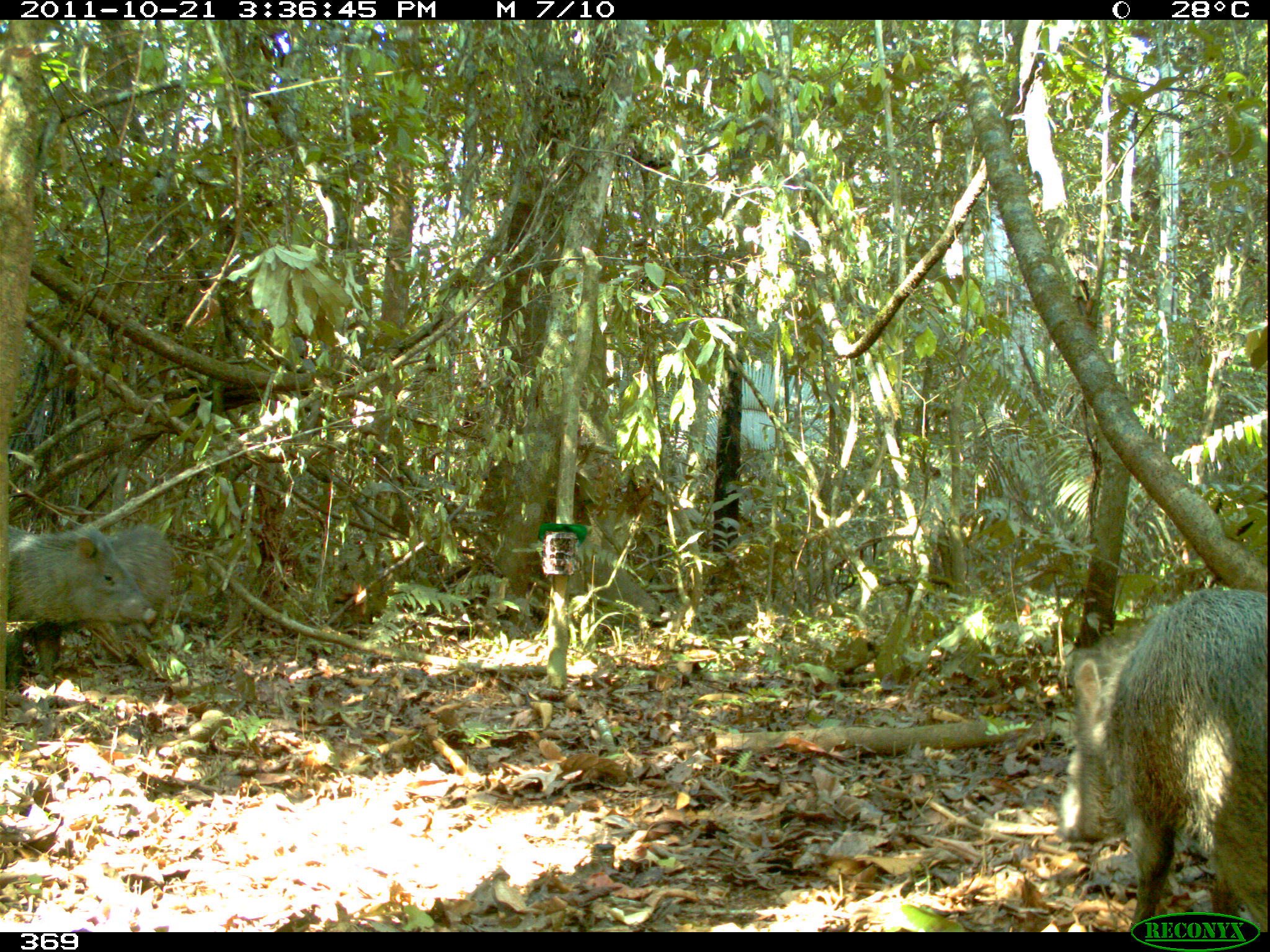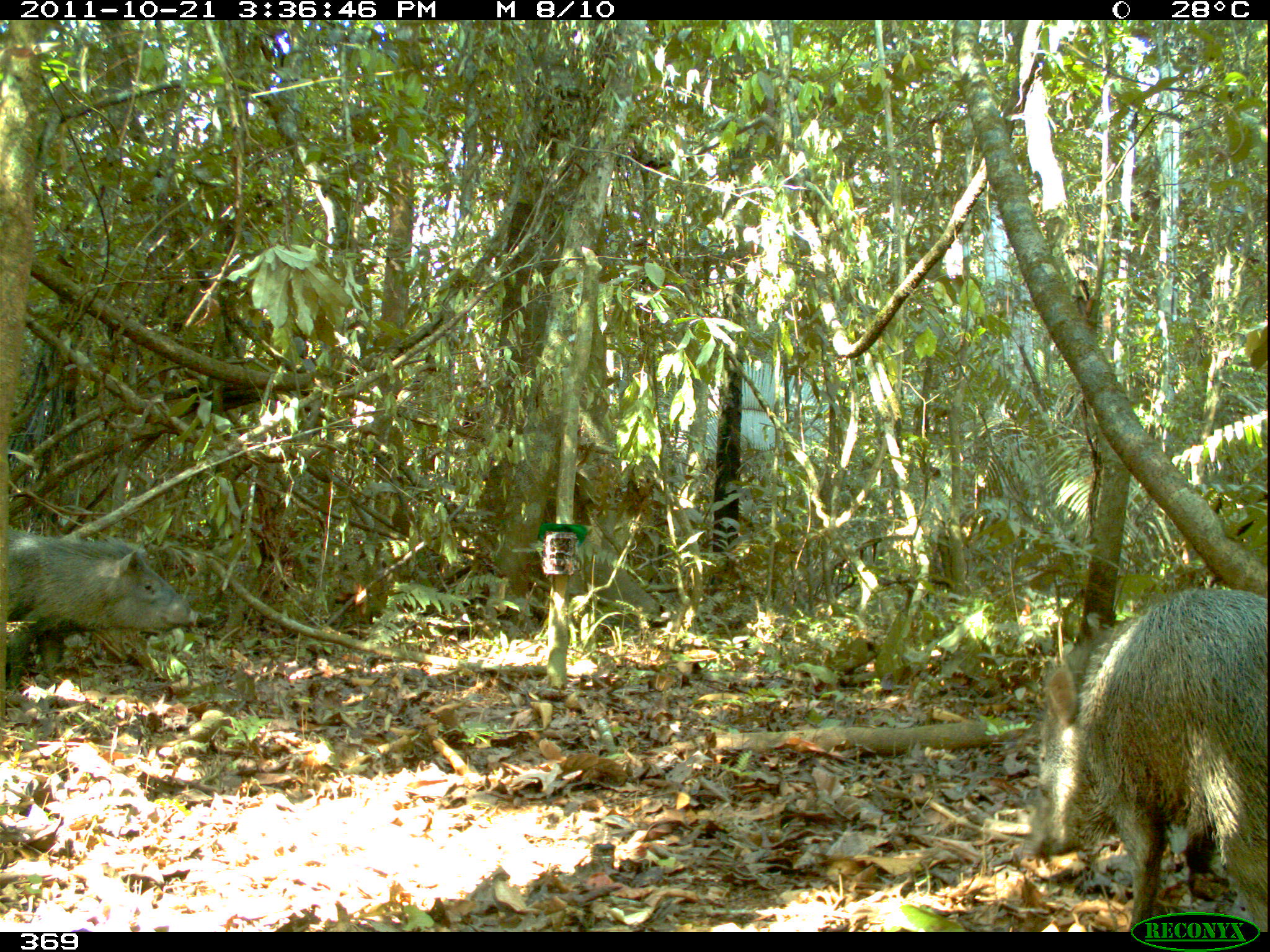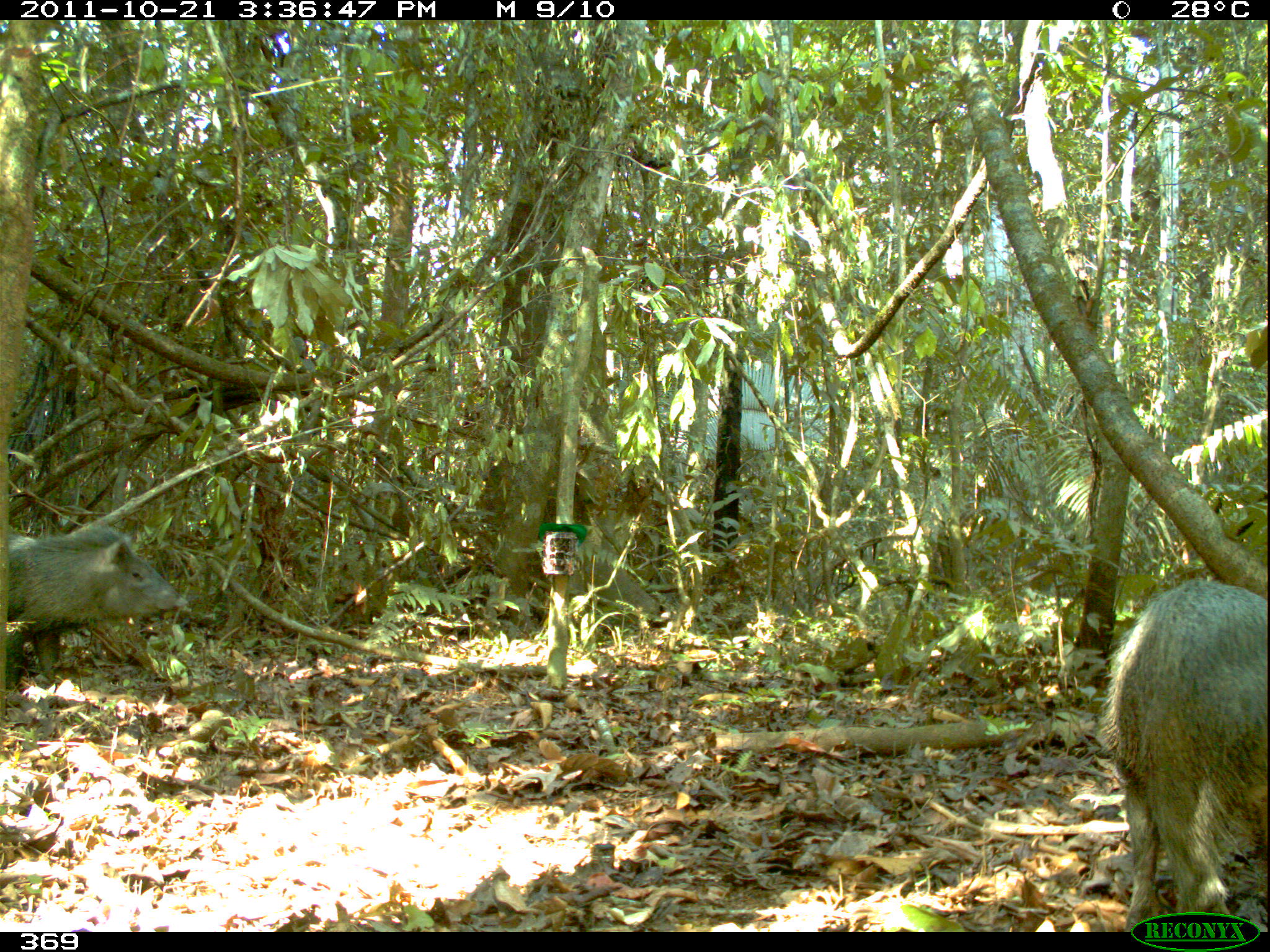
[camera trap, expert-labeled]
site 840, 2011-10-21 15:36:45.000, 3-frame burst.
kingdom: Animalia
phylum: Chordata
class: Mammalia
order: Artiodactyla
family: Tayassuidae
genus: Pecari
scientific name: Pecari tajacu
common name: collared peccary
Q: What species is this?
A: Pecari tajacu (collared peccary).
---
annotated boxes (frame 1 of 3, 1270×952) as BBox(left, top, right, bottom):
pecari tajacu: BBox(1056, 587, 1267, 932); BBox(6, 524, 158, 704); BBox(92, 527, 174, 620)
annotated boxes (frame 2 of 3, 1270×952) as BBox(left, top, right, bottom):
pecari tajacu: BBox(1028, 586, 1269, 933); BBox(5, 527, 198, 690)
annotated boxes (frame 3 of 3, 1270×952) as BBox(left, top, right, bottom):
pecari tajacu: BBox(1106, 580, 1267, 934); BBox(2, 523, 184, 683)